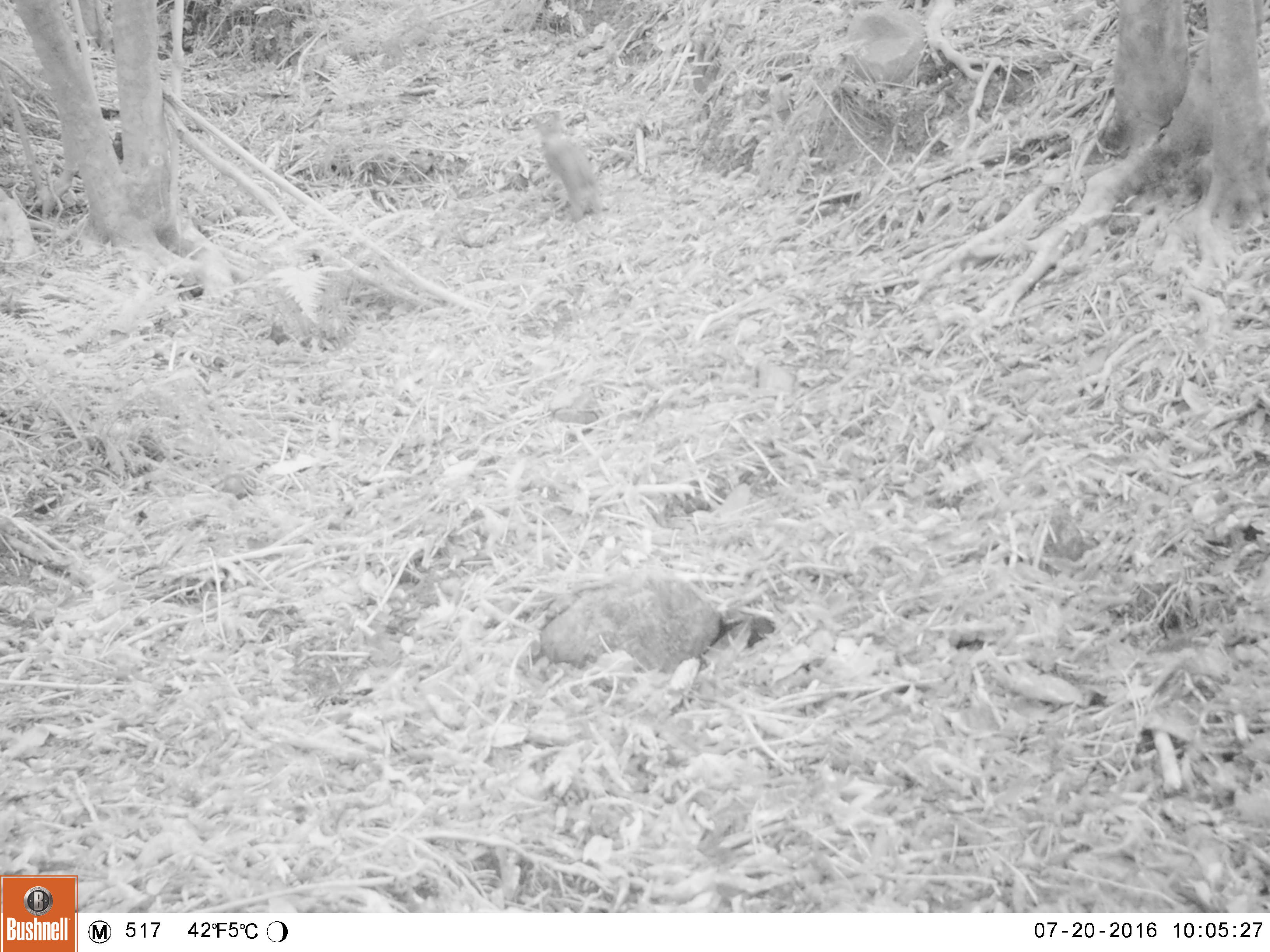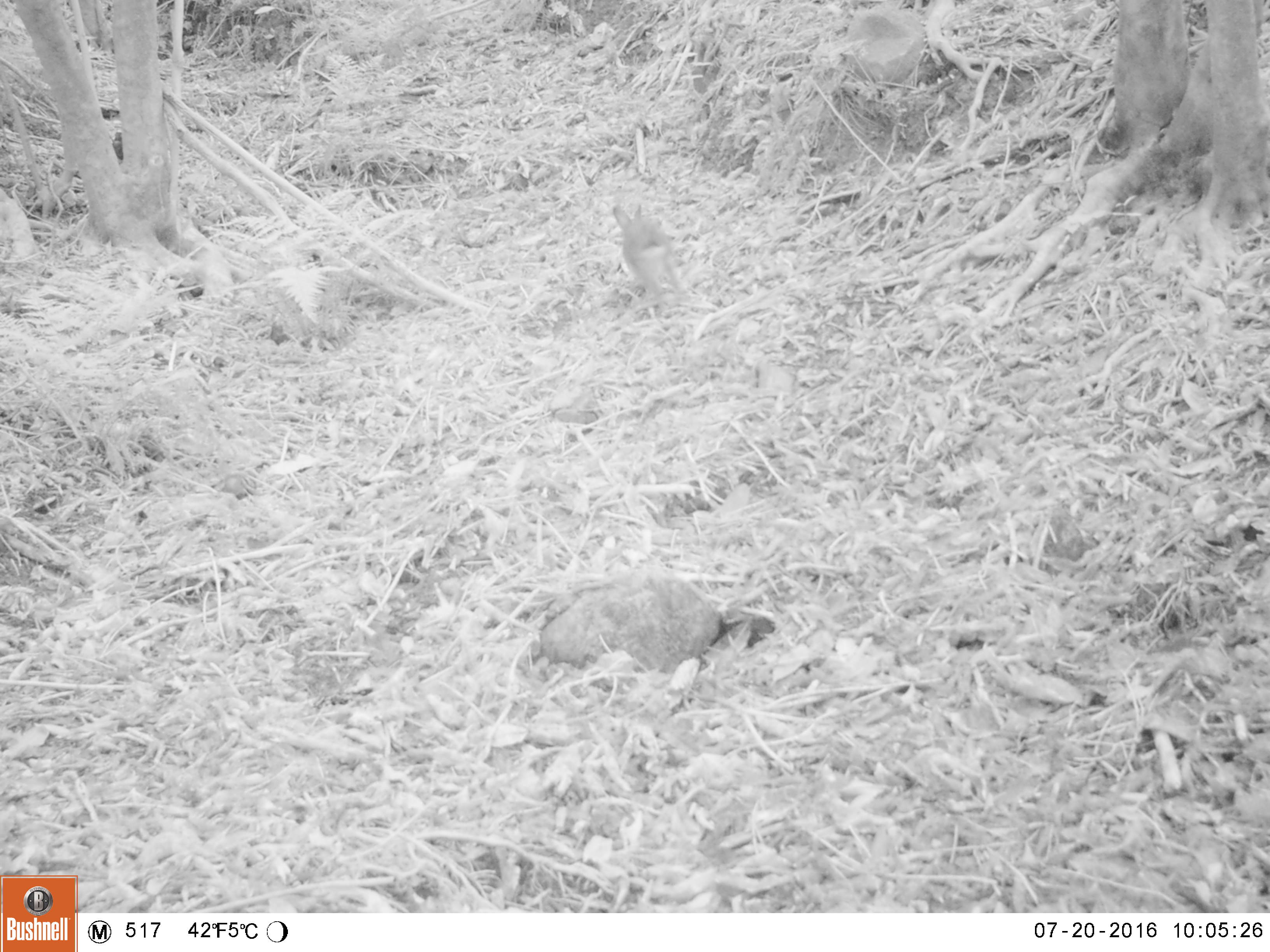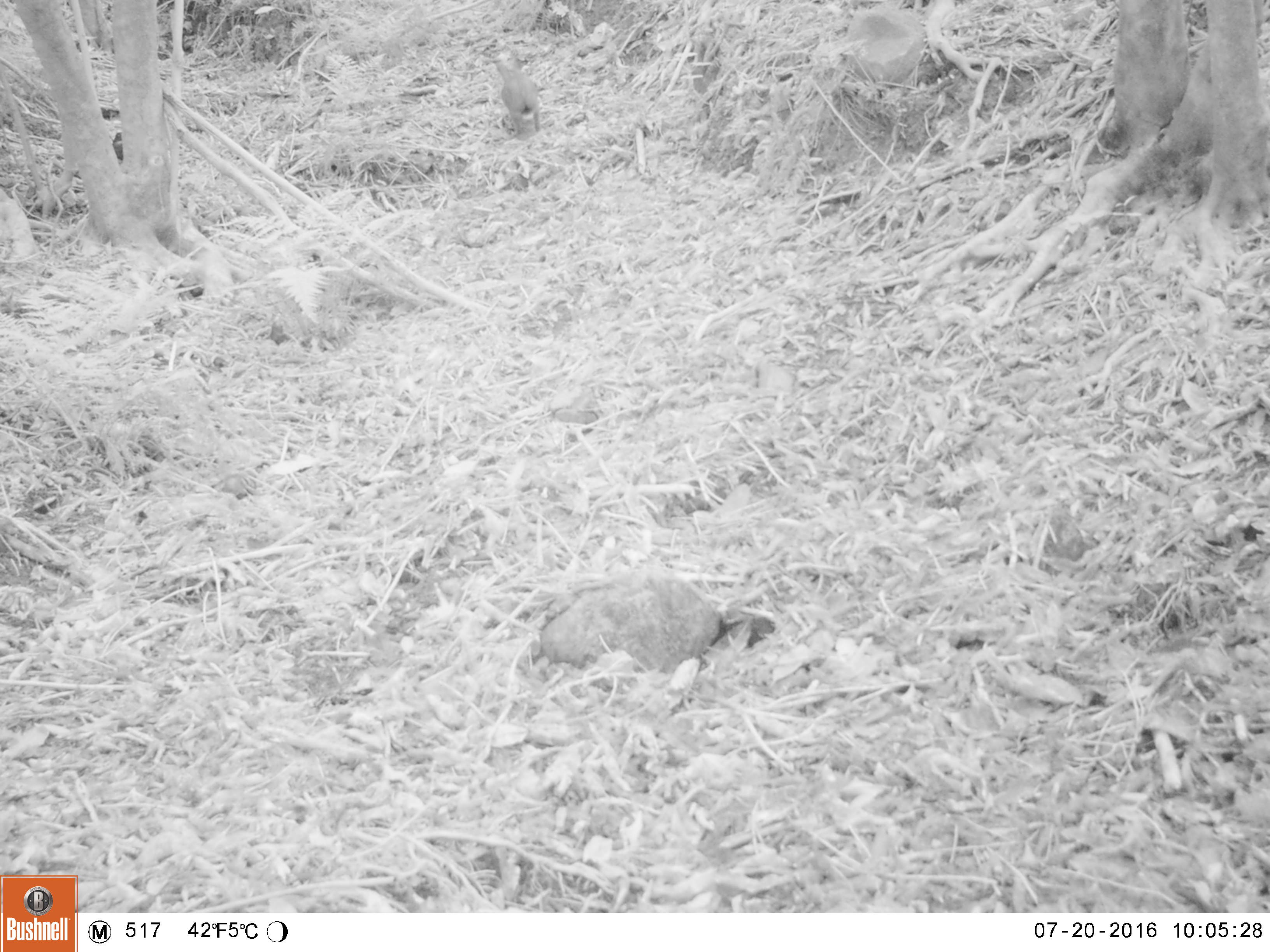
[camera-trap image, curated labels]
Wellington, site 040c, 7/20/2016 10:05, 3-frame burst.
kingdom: Animalia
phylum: Chordata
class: Mammalia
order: Lagomorpha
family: Leporidae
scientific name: Leporidae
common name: rabbit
Rabbit (Leporidae).